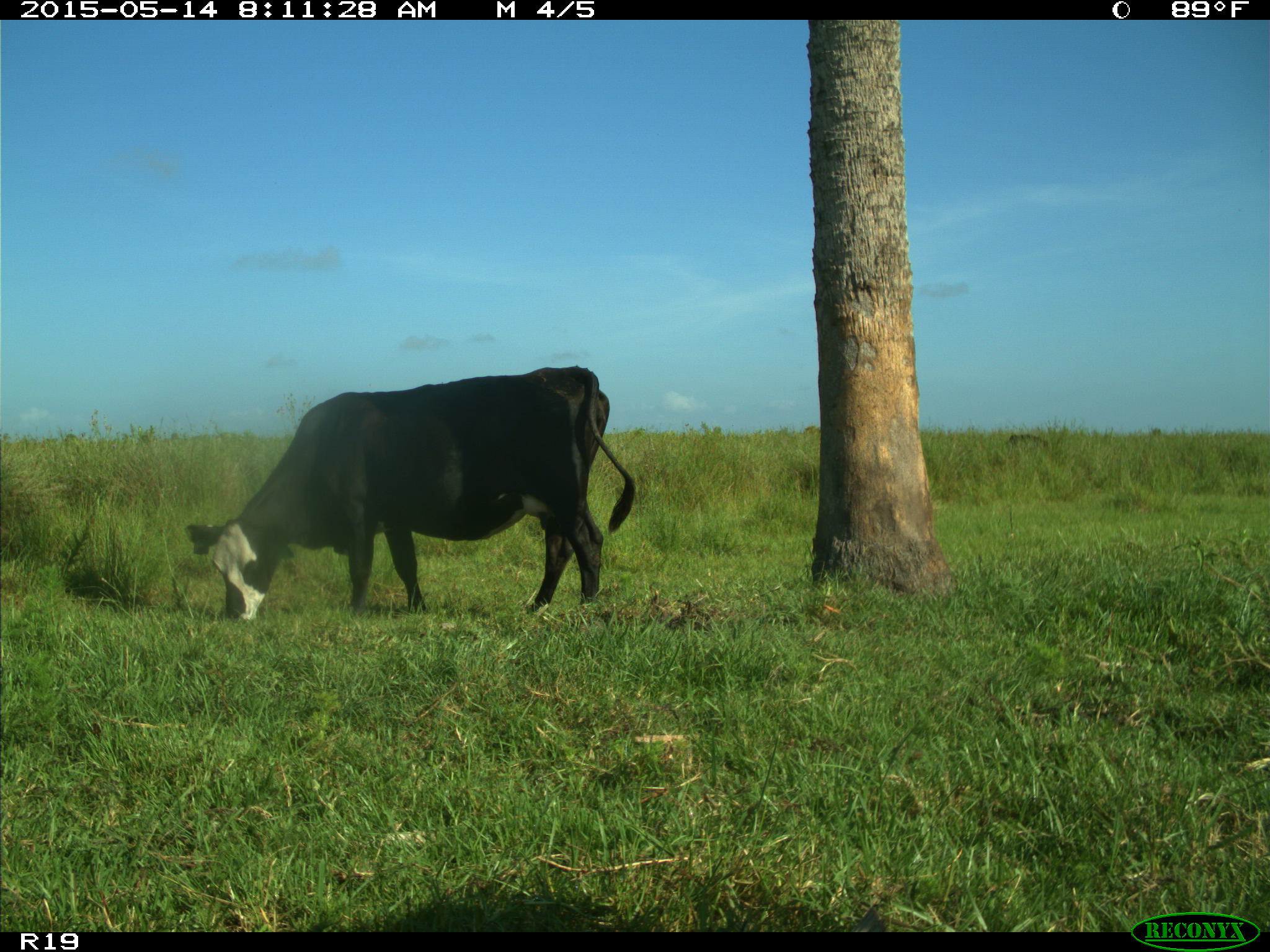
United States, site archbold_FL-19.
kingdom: Animalia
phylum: Chordata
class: Mammalia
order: Artiodactyla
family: Bovidae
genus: Bos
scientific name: Bos taurus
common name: domestic cow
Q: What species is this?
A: Bos taurus (domestic cow).